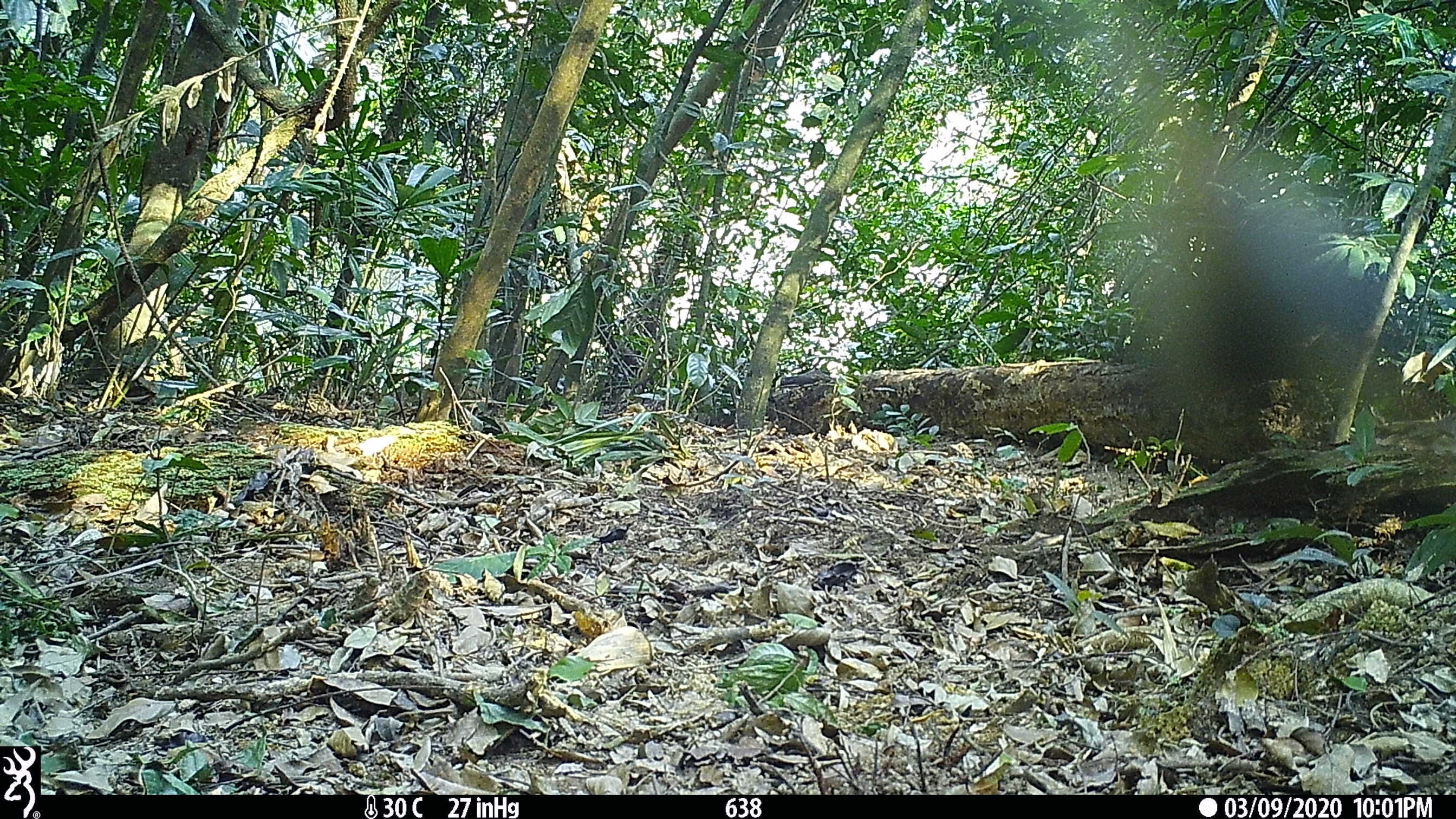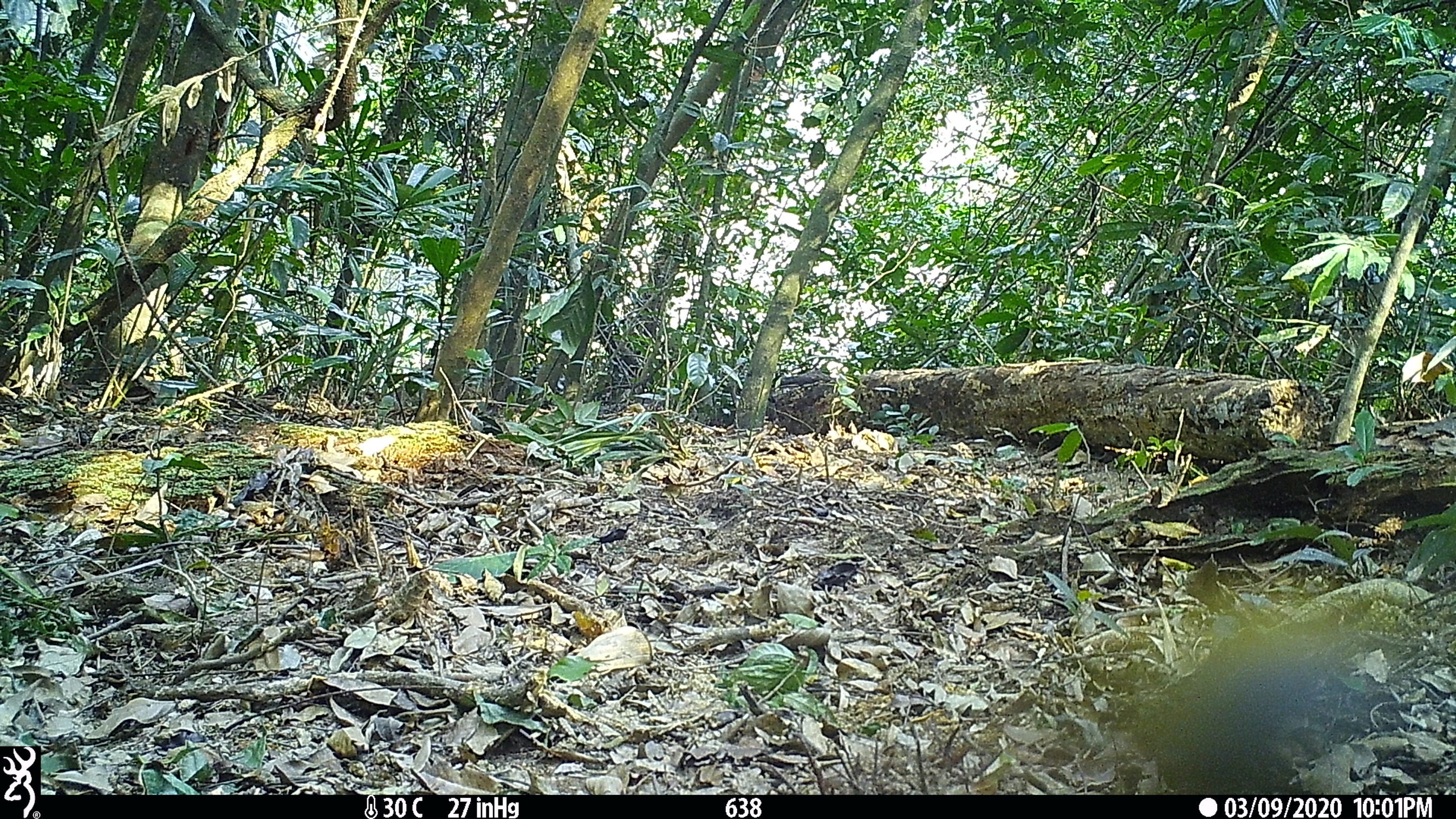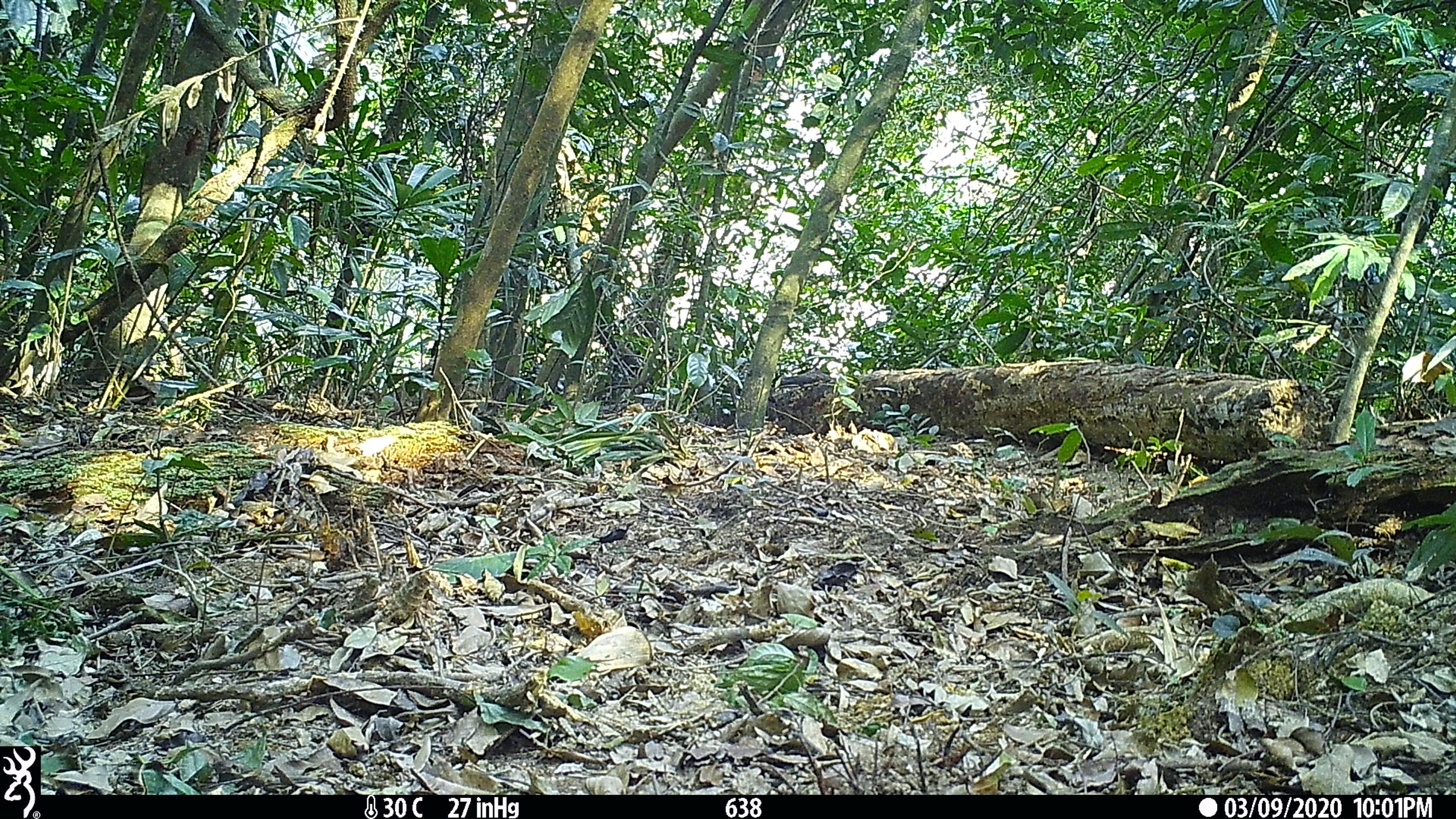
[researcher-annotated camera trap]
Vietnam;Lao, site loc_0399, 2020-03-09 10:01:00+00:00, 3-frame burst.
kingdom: Animalia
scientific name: Animalia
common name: animal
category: unidentified animal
Unidentified animal (animal) (Animalia). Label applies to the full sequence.